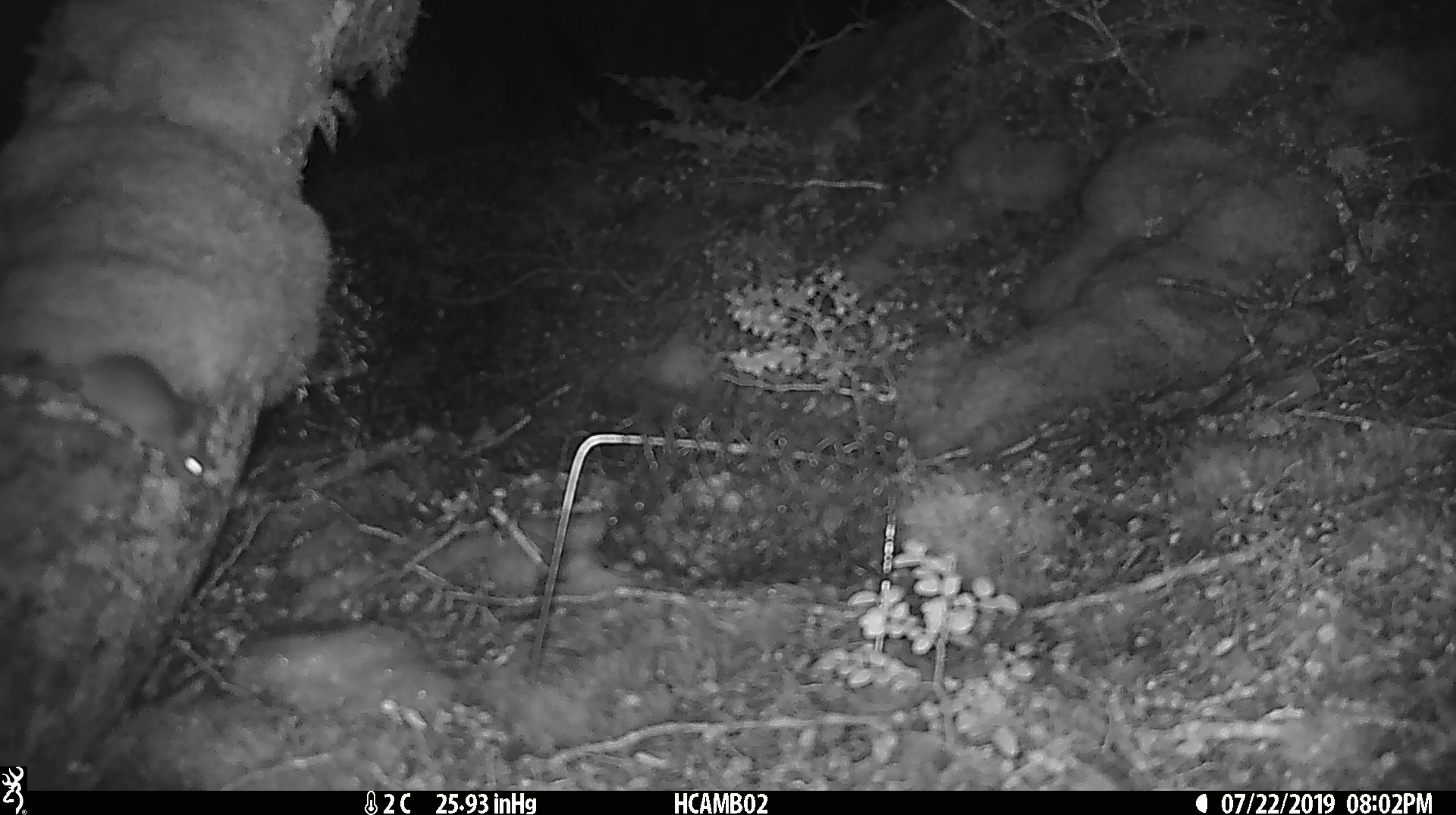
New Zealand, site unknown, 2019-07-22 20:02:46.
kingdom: Animalia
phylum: Chordata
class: Mammalia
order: Rodentia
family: Muridae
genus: Mus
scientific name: Mus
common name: mouse